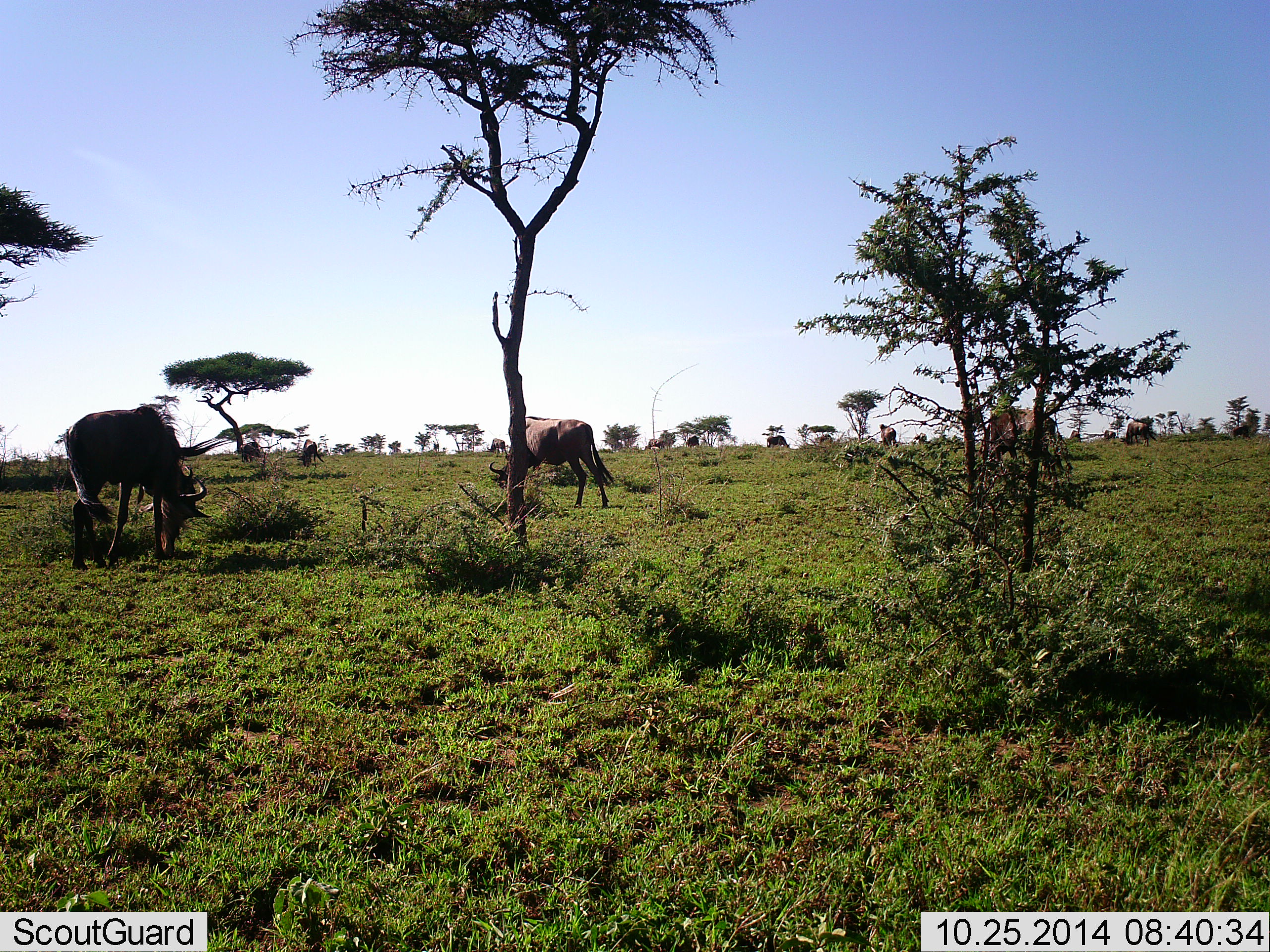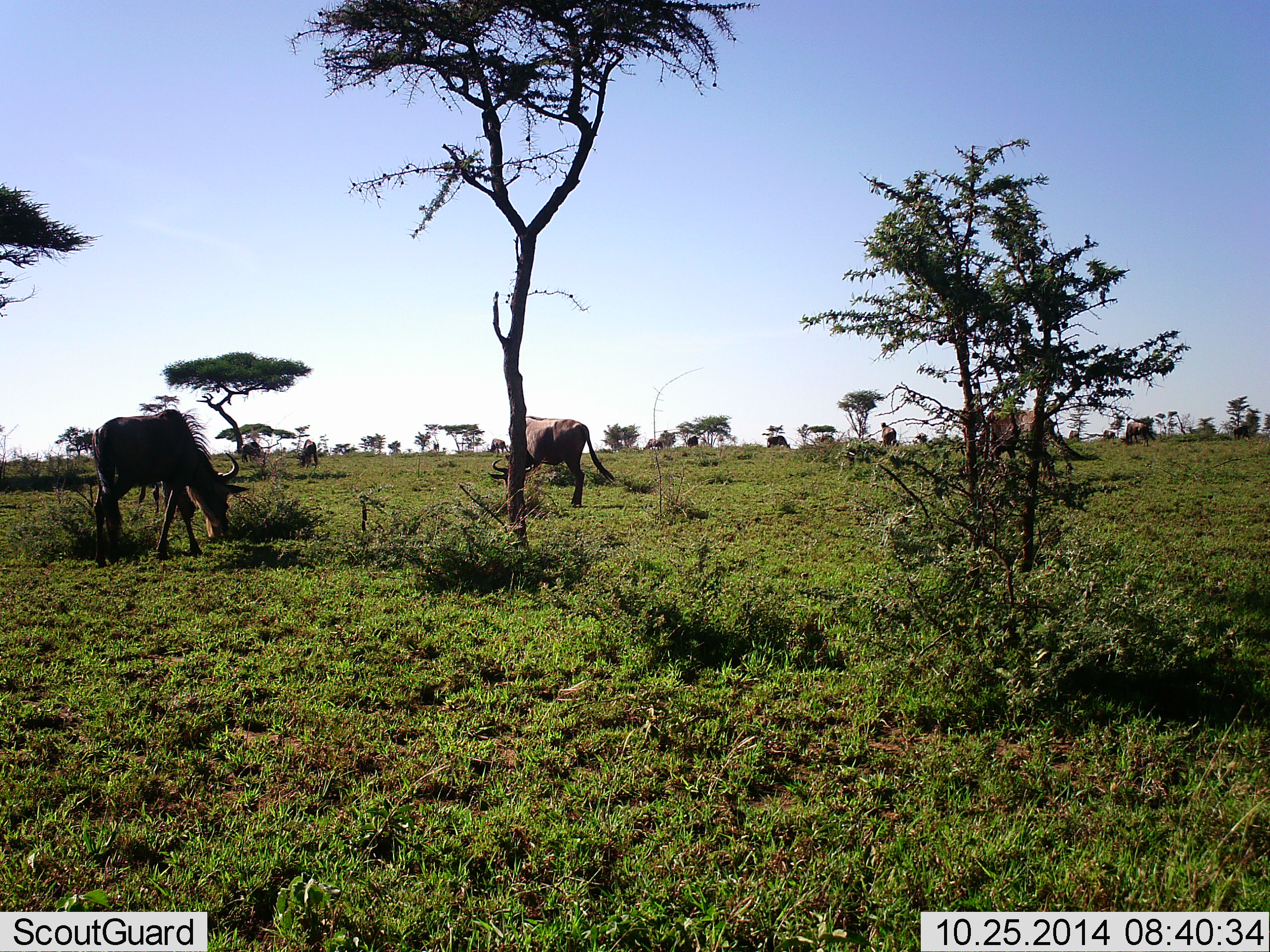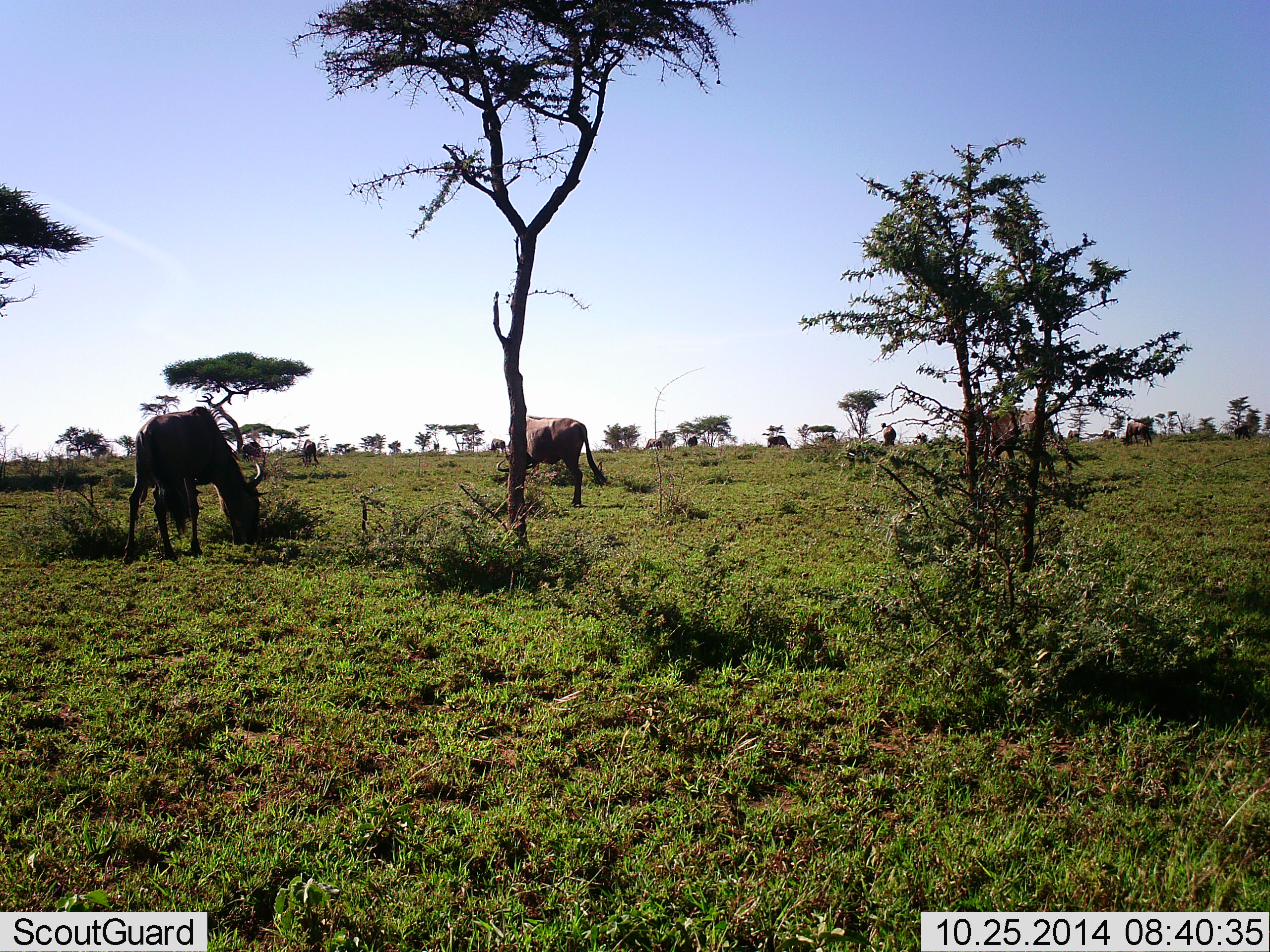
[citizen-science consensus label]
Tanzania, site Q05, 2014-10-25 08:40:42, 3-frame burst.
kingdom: Animalia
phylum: Chordata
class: Mammalia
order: Artiodactyla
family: Bovidae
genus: Connochaetes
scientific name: Connochaetes taurinus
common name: blue wildebeest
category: wildebeest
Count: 3.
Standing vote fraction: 20%.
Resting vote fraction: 0%.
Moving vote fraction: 10%.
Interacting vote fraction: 0%.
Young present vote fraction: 0%.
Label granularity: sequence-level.